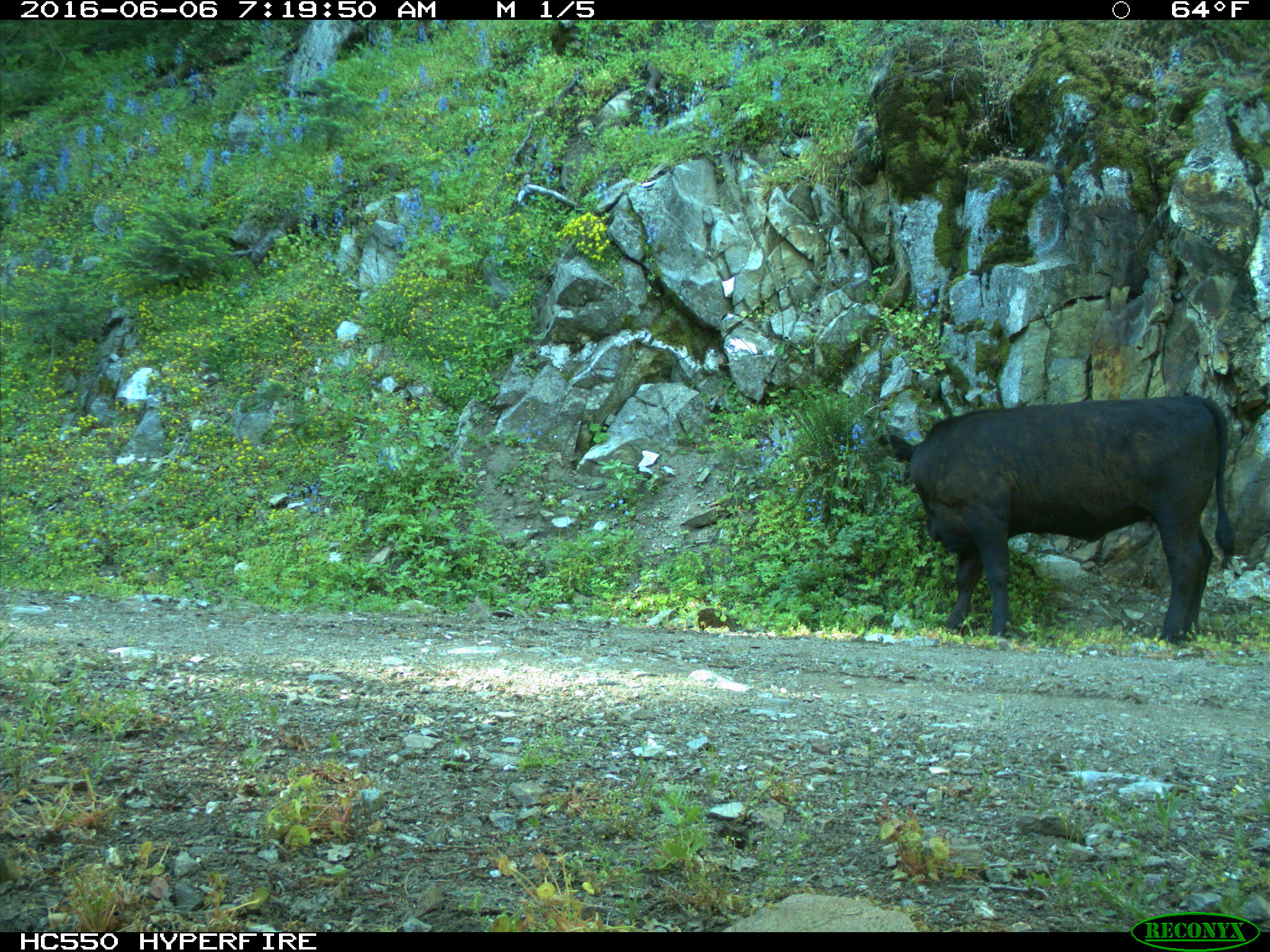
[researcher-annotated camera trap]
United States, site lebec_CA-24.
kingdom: Animalia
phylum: Chordata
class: Mammalia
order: Artiodactyla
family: Bovidae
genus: Bos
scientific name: Bos taurus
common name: domestic cow